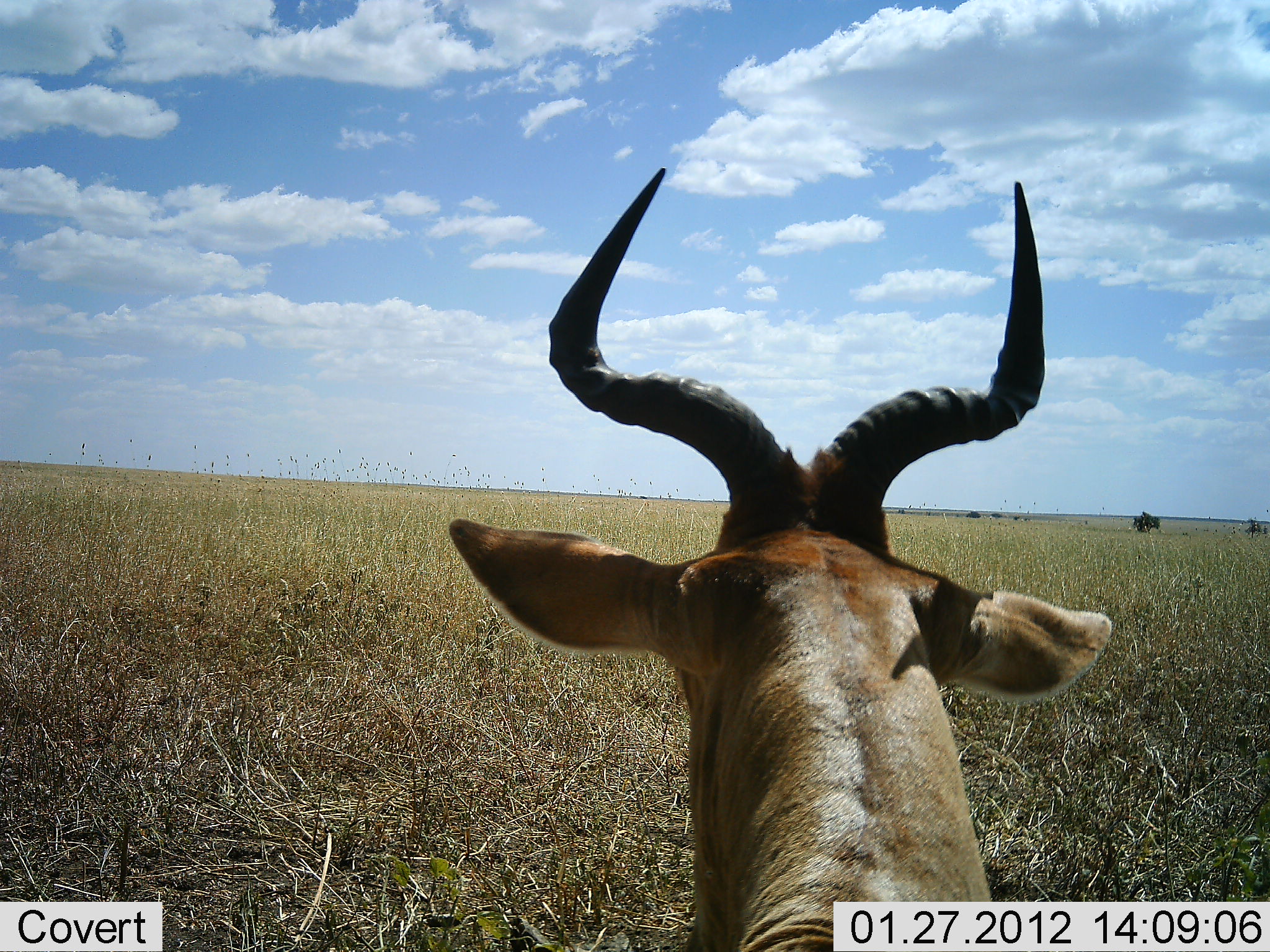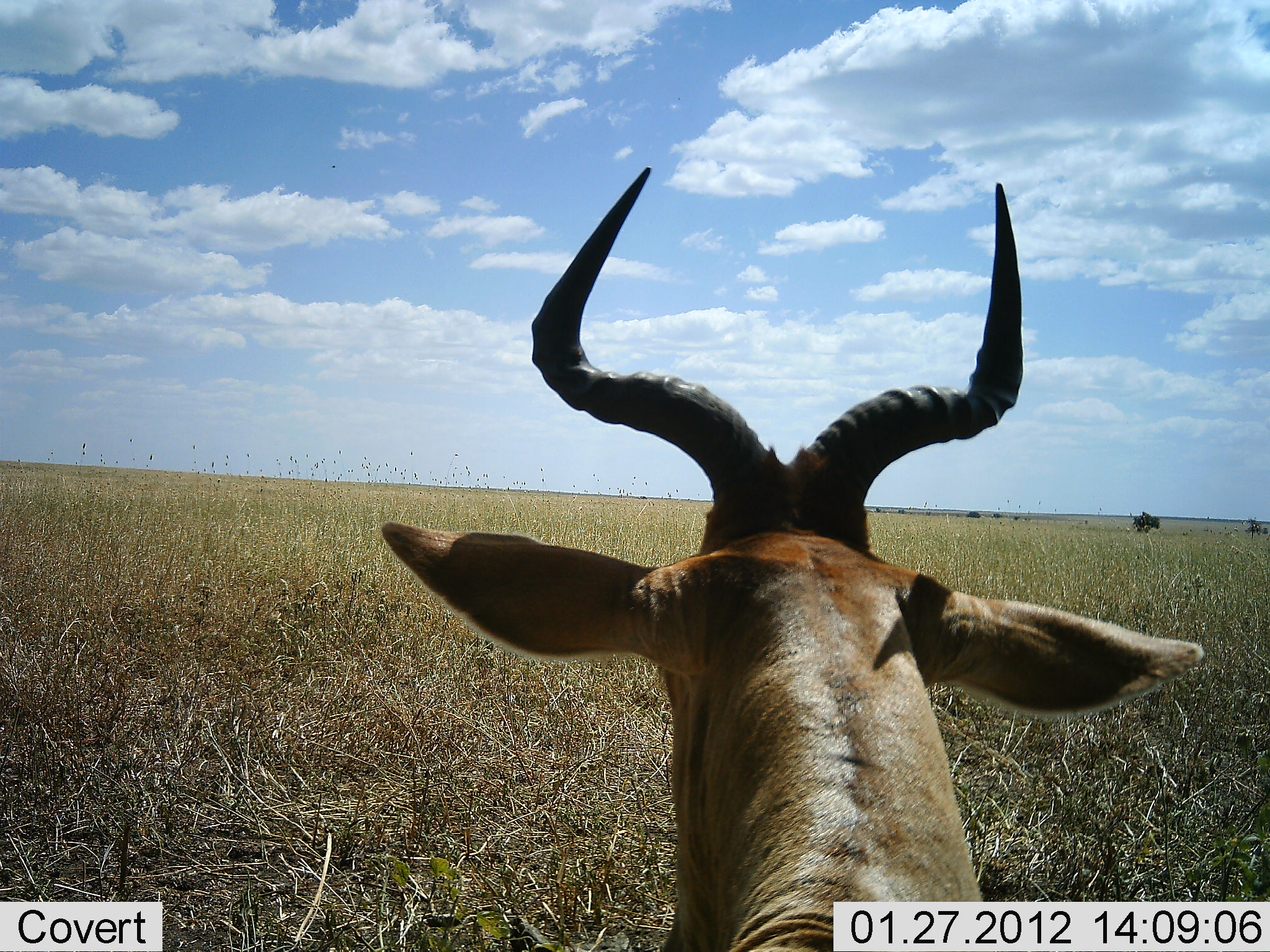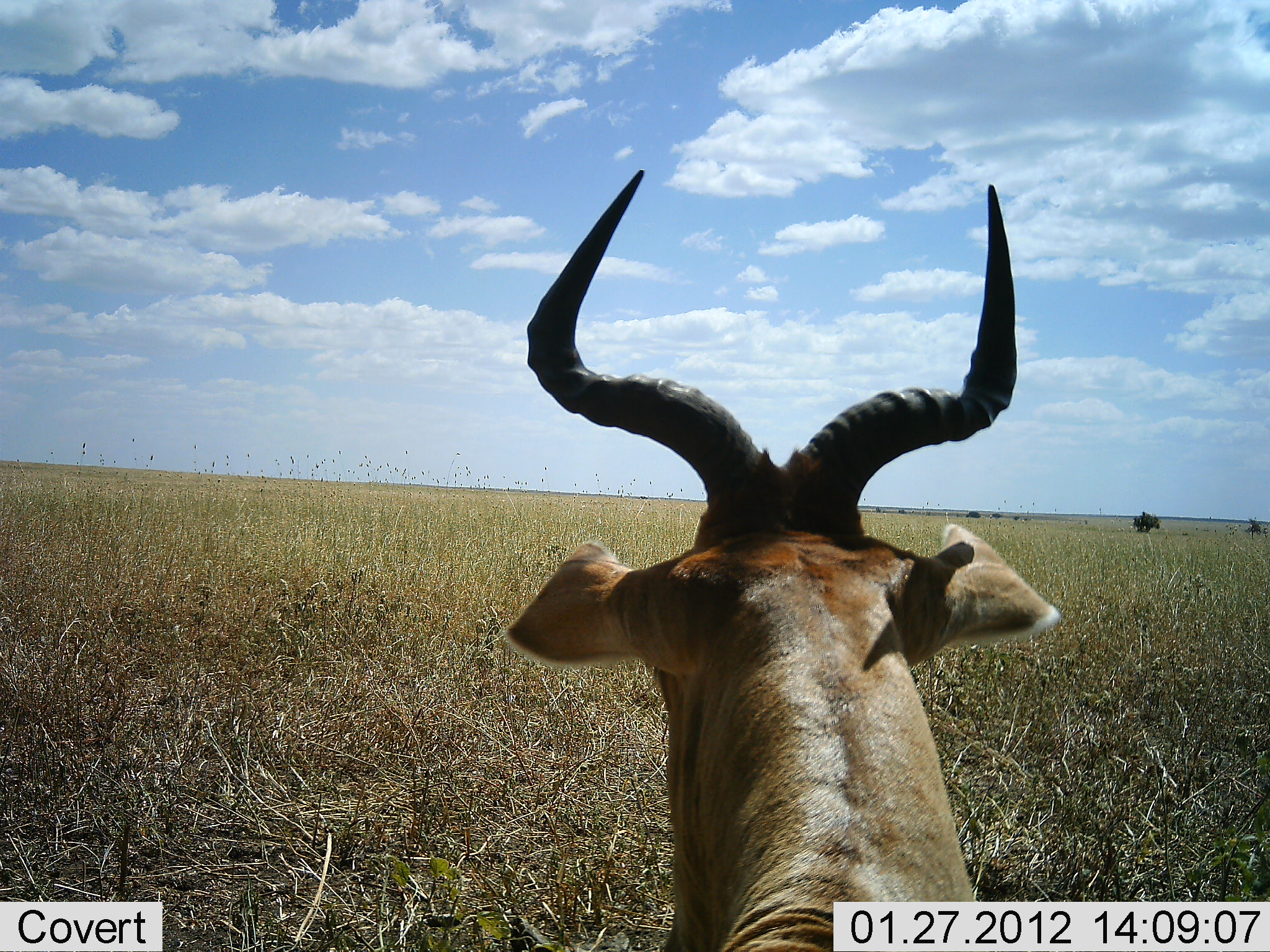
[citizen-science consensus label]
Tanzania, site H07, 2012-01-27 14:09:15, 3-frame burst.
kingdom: Animalia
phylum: Chordata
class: Mammalia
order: Artiodactyla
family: Bovidae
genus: Alcelaphus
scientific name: Alcelaphus buselaphus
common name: hartebeest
Hartebeest (Alcelaphus buselaphus), count 1. Behavior (volunteer vote fractions): standing 48%, resting 48%, moving 5%, interacting 0%. Young present (vote fraction): 0%. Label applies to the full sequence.